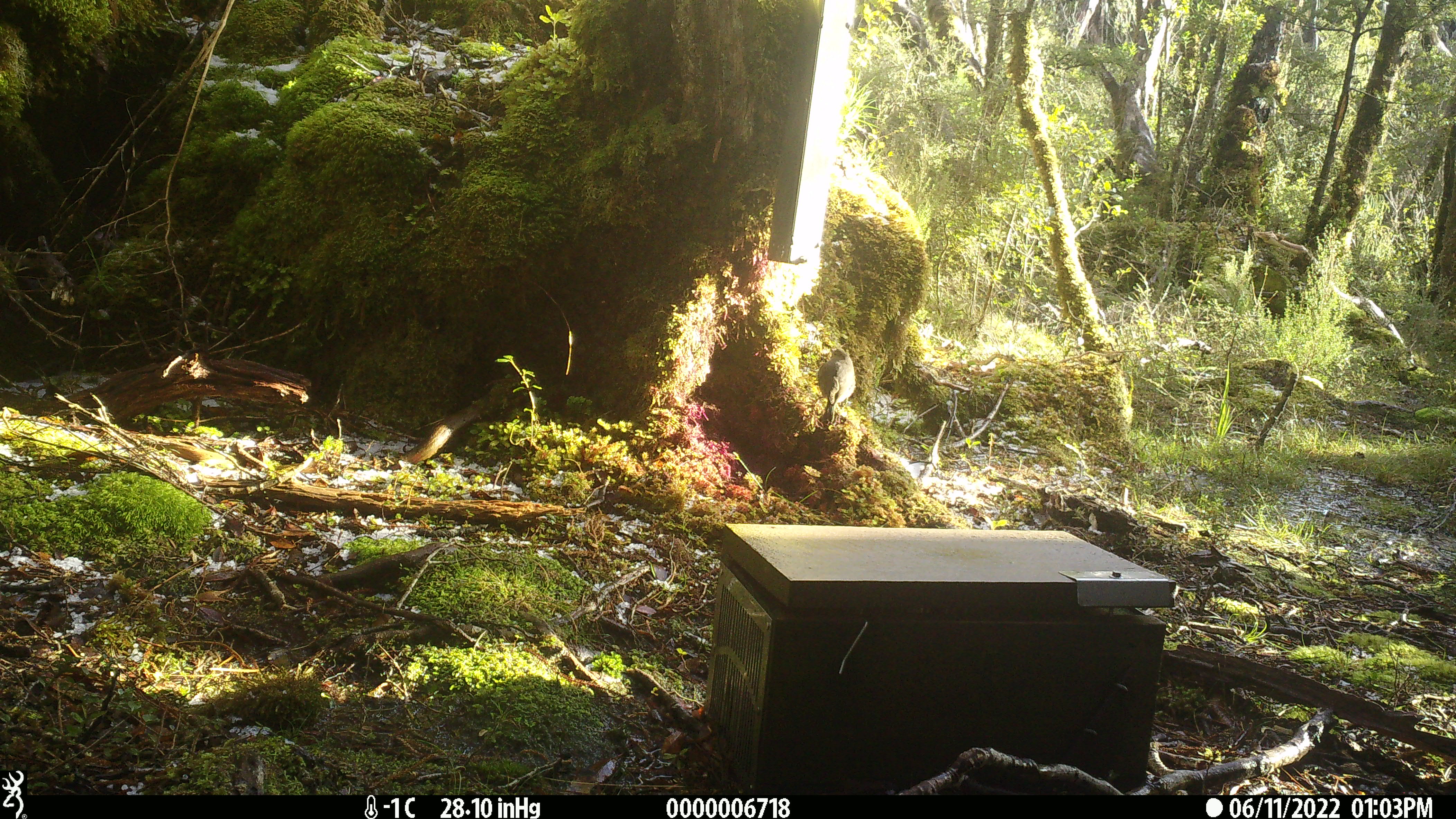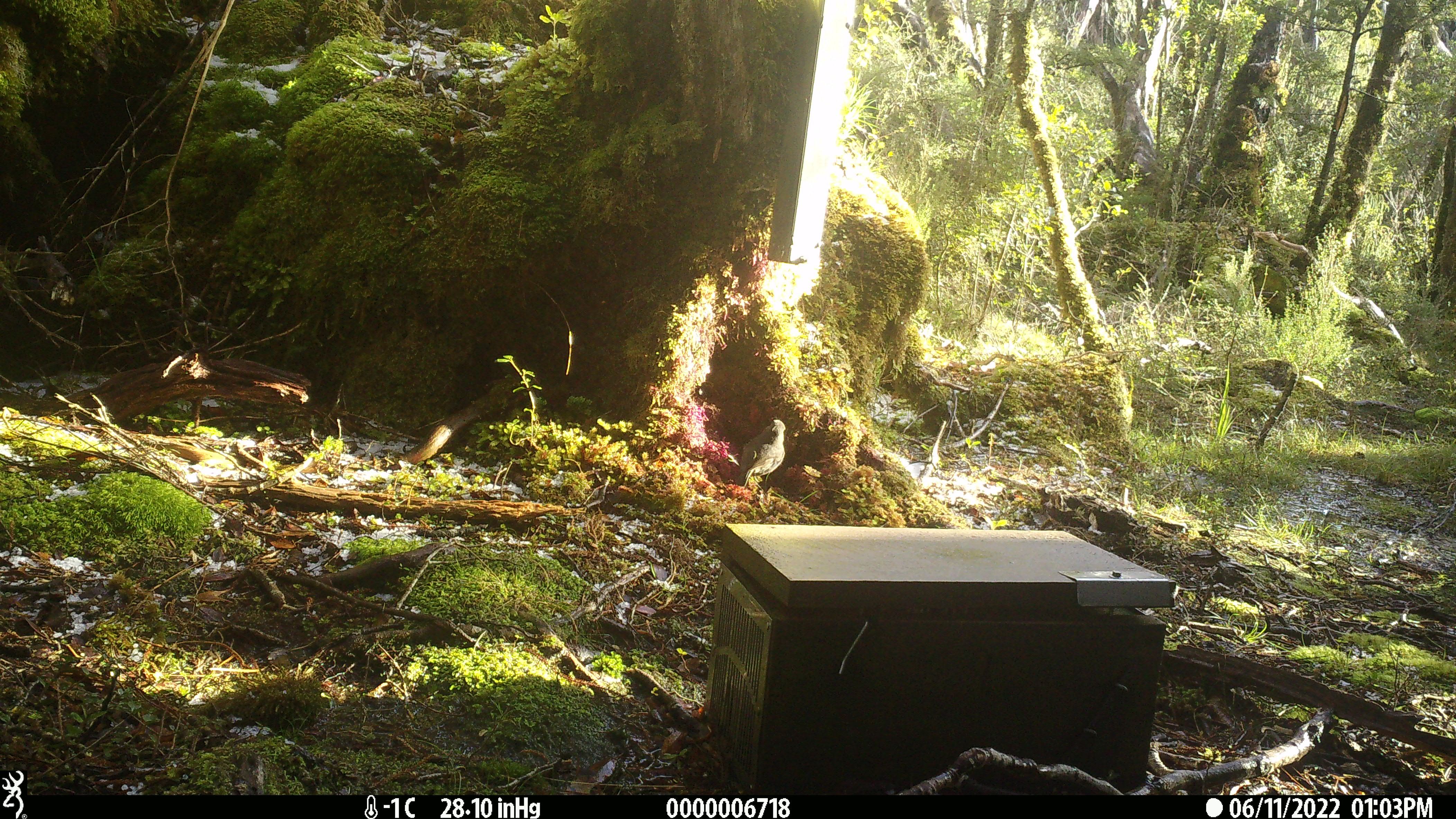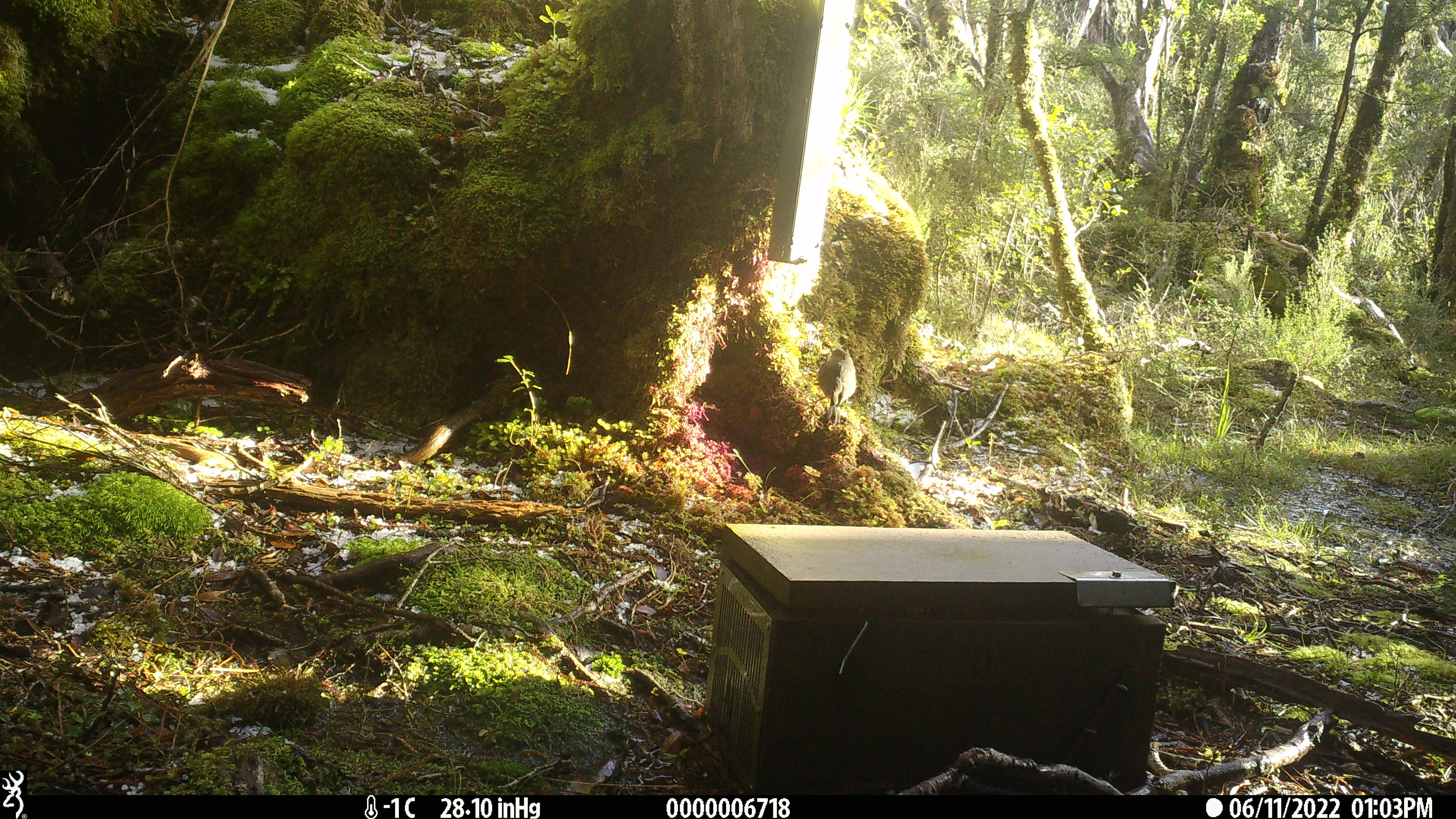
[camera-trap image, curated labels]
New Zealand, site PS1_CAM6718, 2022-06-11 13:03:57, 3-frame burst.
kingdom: Animalia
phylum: Chordata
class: Aves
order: Passeriformes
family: Petroicidae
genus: Petroica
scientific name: Petroica australis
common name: new zealand robin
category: robin